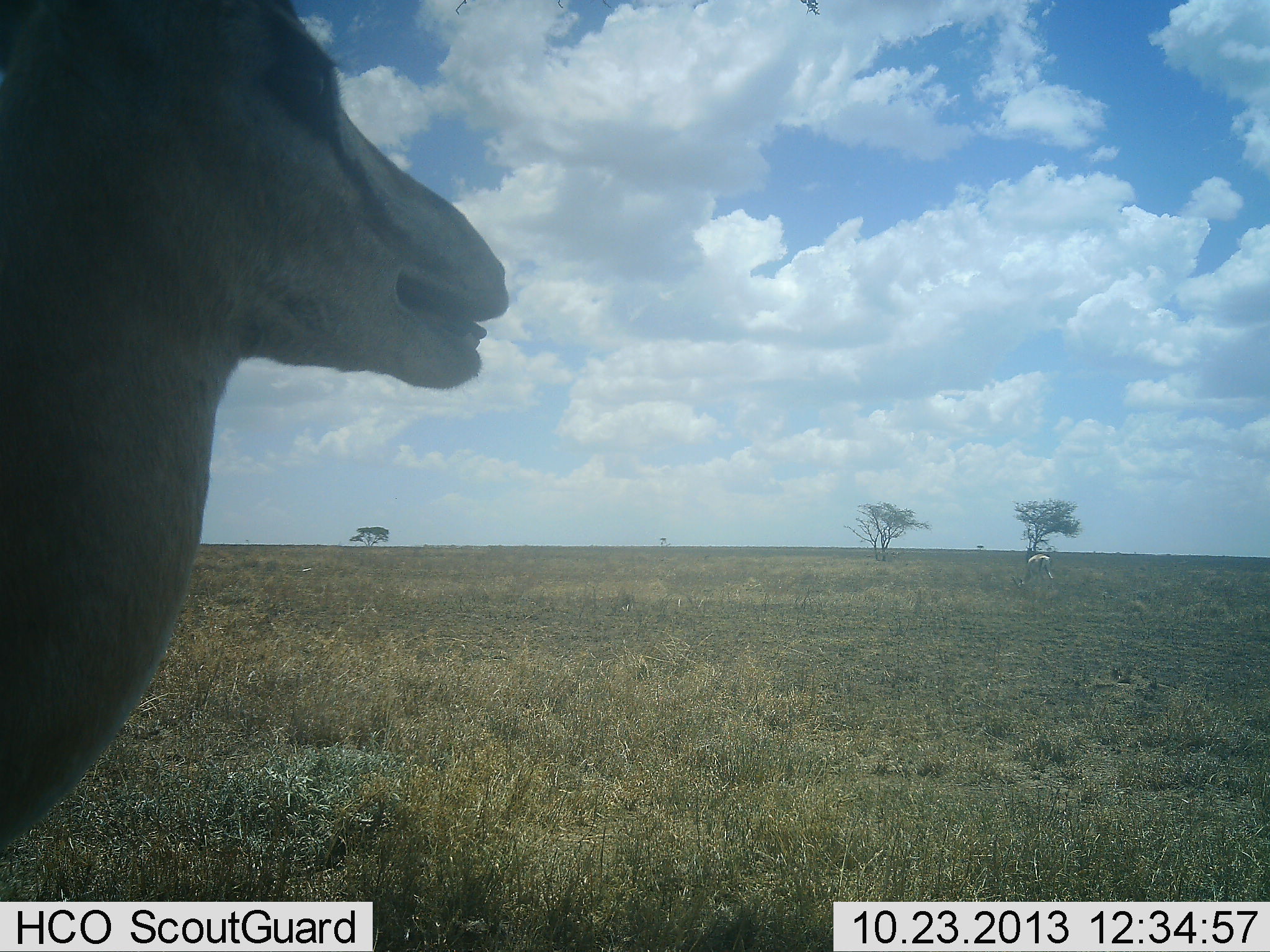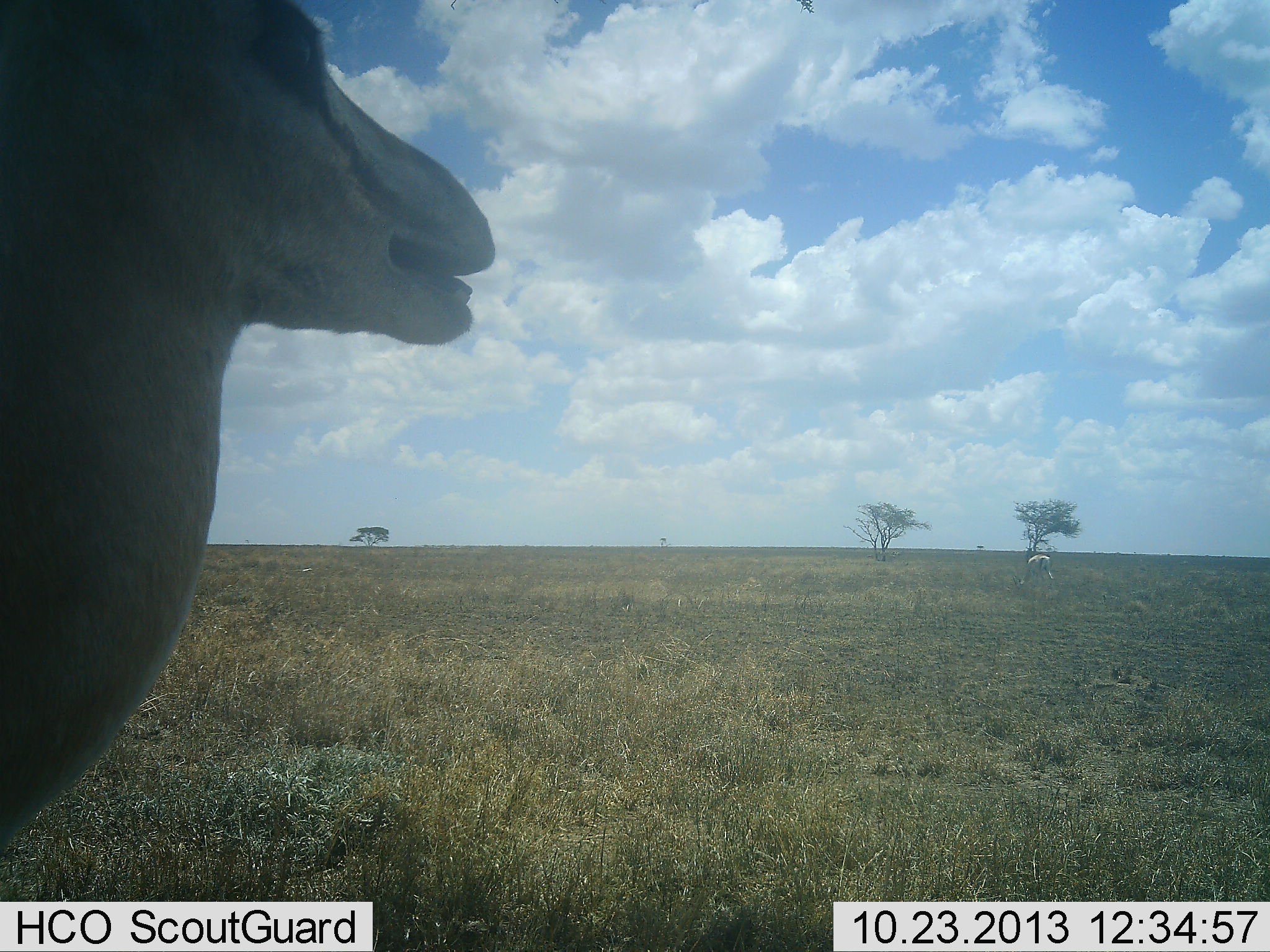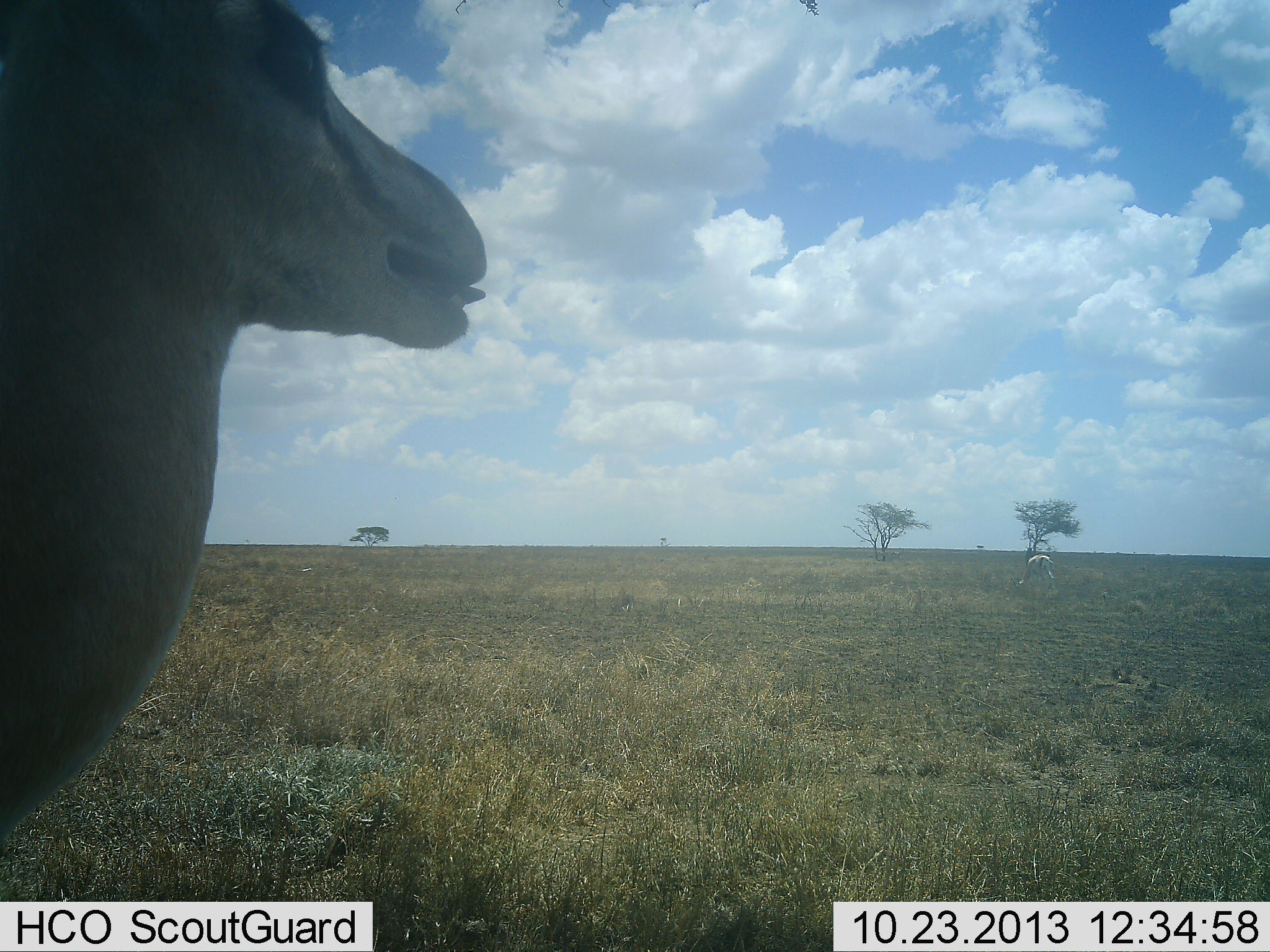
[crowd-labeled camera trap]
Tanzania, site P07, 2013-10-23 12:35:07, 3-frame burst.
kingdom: Animalia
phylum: Chordata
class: Mammalia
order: Artiodactyla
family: Bovidae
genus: Eudorcas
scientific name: Eudorcas thomsonii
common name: thomson's gazelle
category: gazellethomsons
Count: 2.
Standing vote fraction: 80%.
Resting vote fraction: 10%.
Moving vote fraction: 0%.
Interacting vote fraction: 0%.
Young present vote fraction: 0%.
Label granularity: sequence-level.